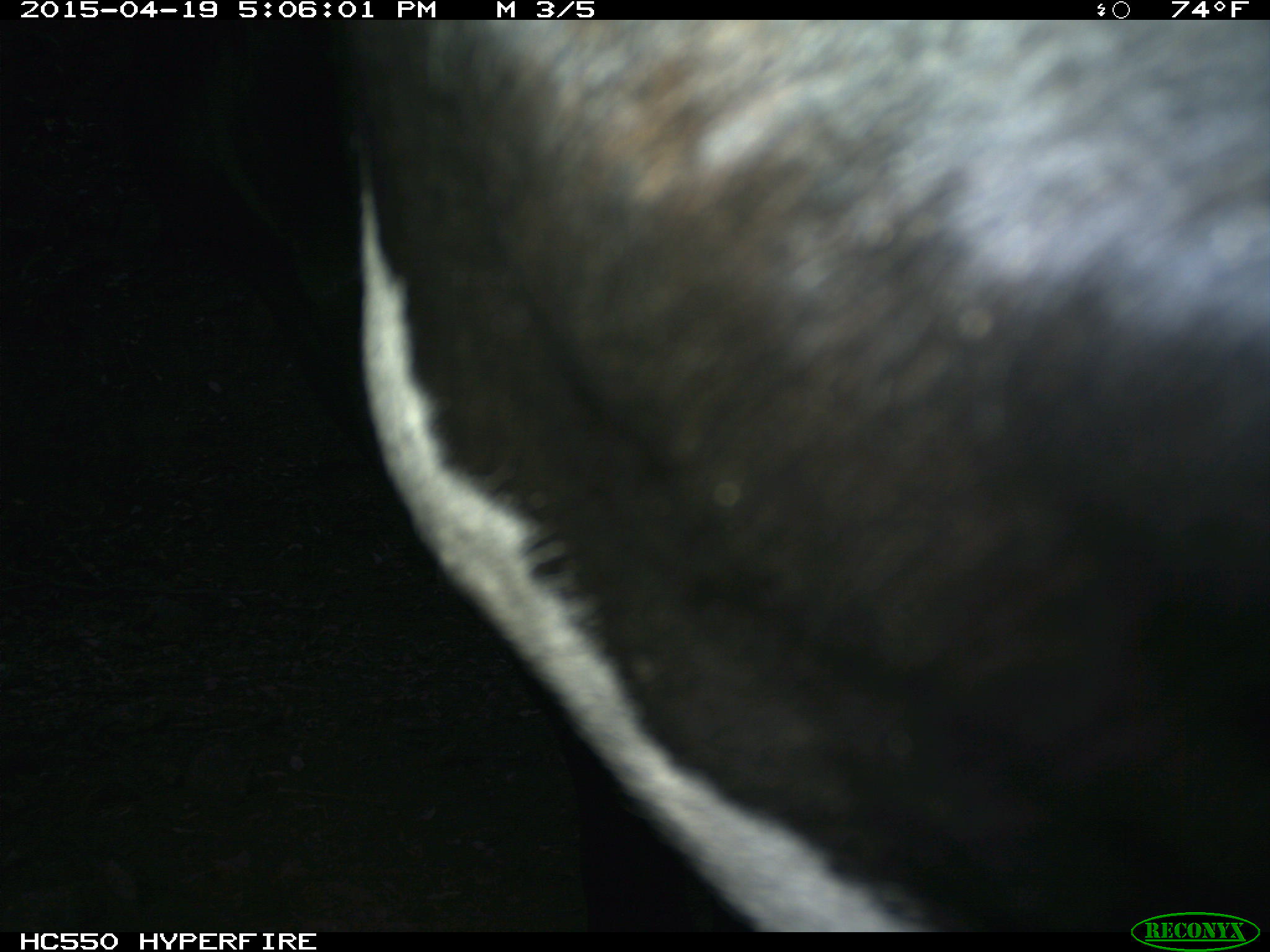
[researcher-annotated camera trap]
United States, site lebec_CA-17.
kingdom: Animalia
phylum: Chordata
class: Mammalia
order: Artiodactyla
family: Bovidae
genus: Bos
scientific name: Bos taurus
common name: domestic cow